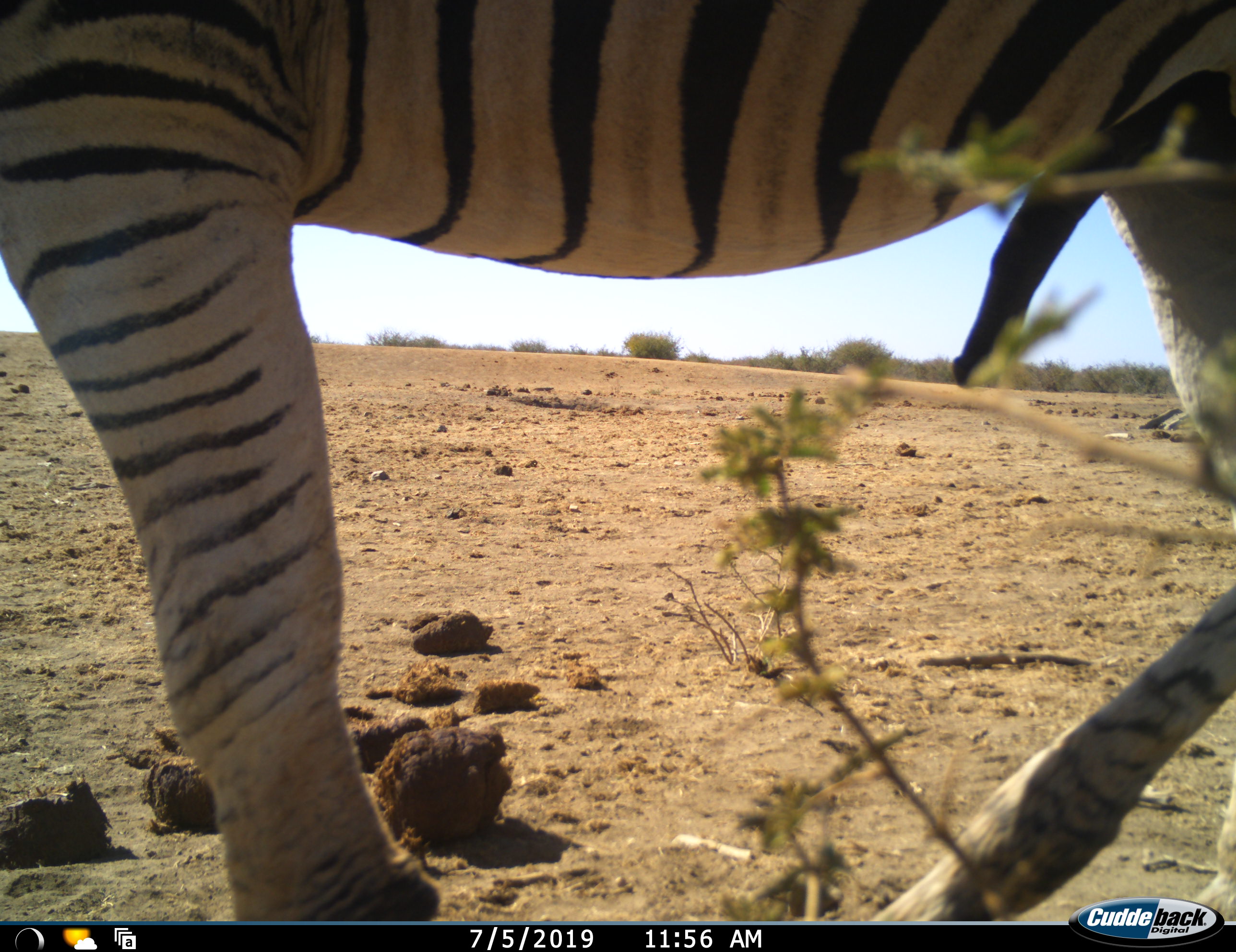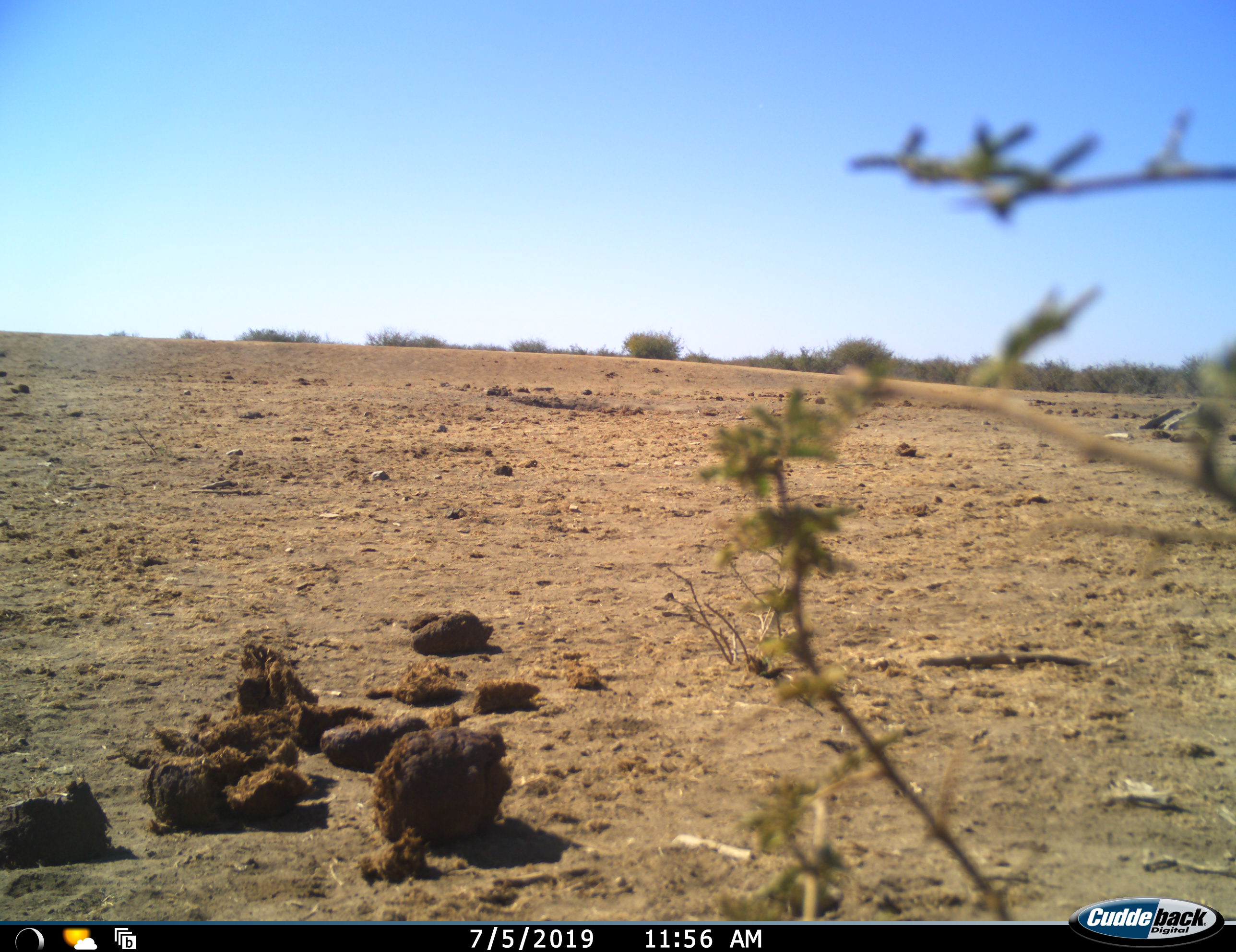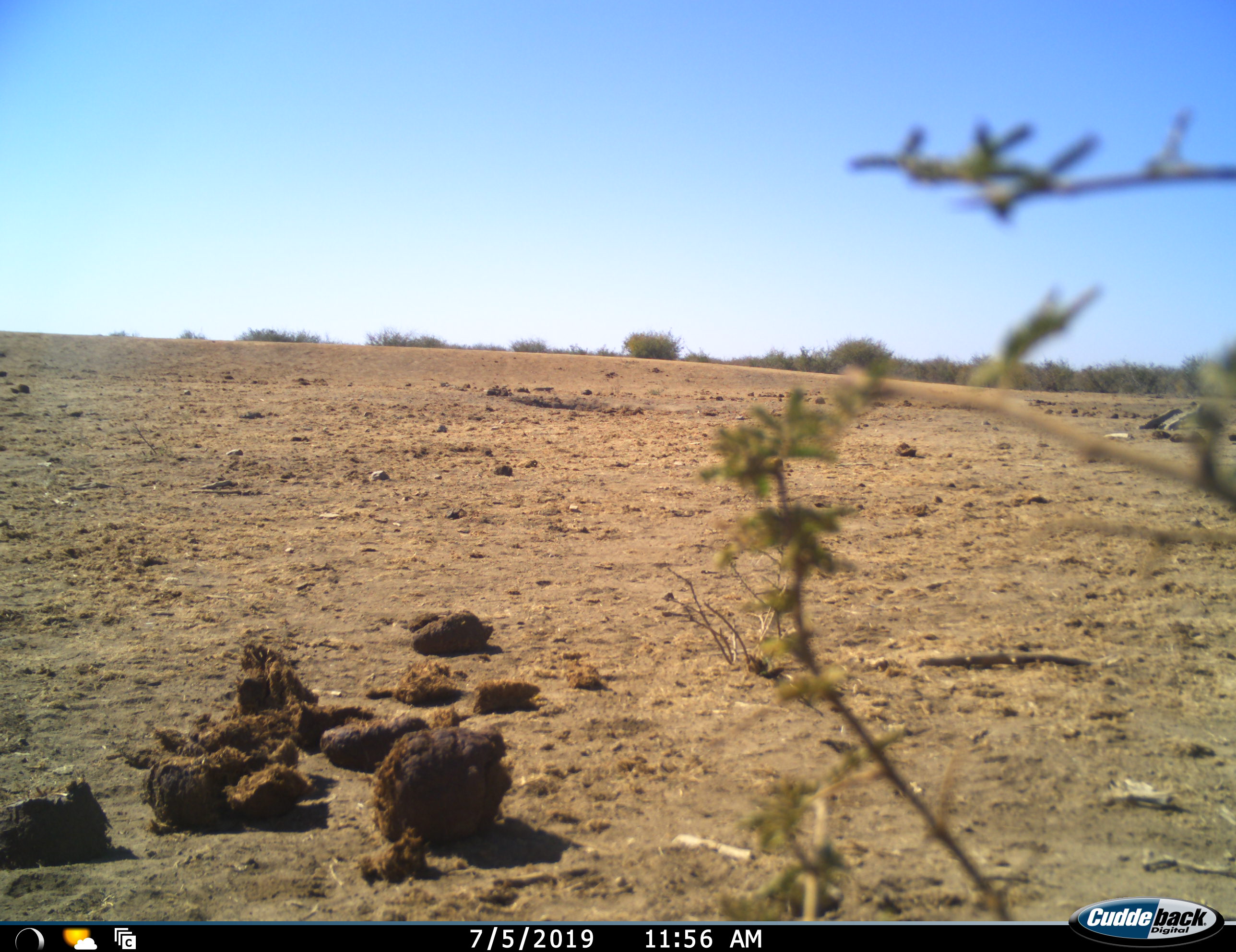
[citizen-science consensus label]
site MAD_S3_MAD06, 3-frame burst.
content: unidentified animal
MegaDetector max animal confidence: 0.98